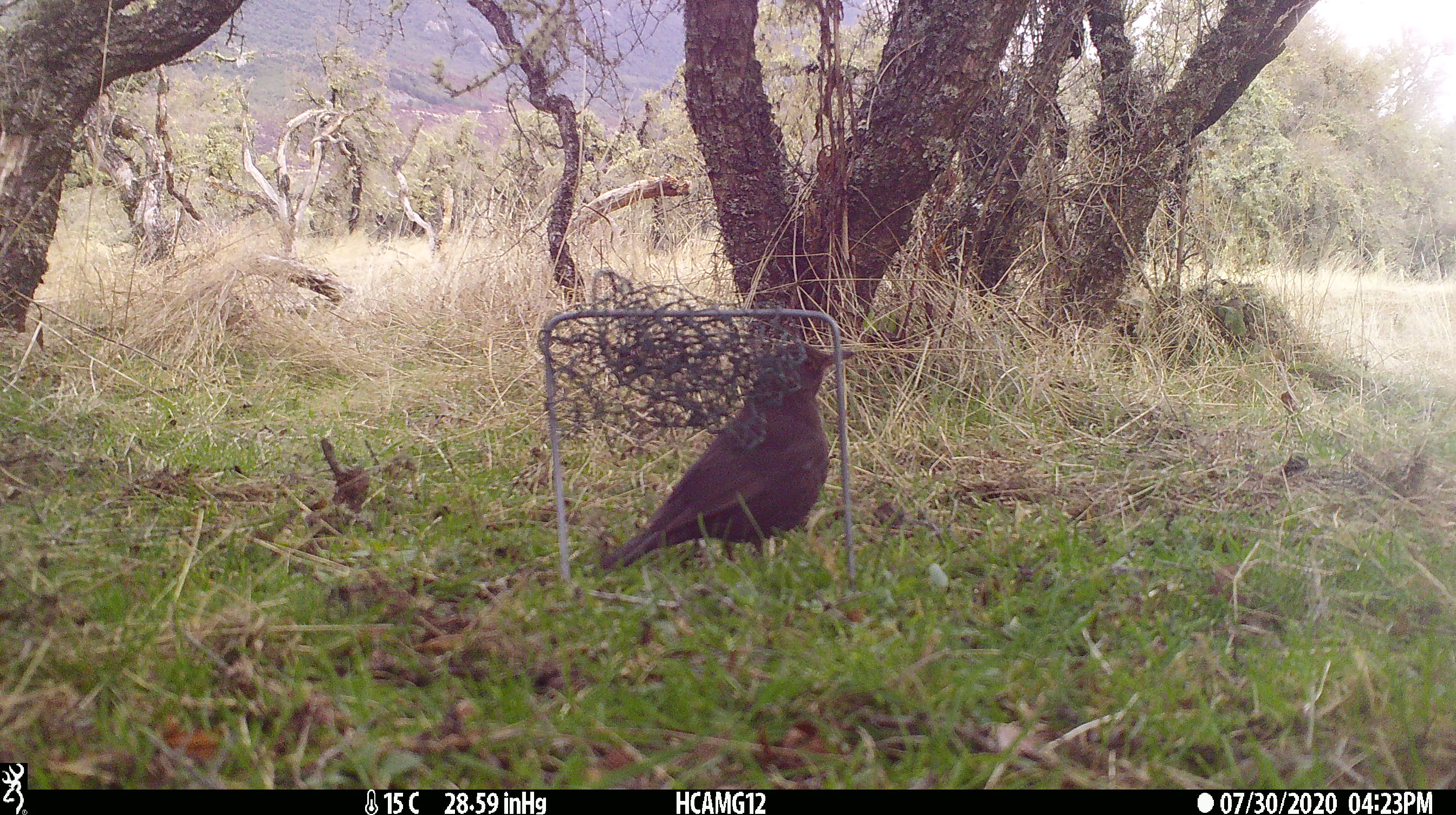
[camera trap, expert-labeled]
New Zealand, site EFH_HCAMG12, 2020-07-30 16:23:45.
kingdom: Animalia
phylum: Chordata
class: Aves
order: Passeriformes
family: Turdidae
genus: Turdus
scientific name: Turdus merula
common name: eurasian blackbird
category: blackbird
Blackbird (eurasian blackbird) (Turdus merula).